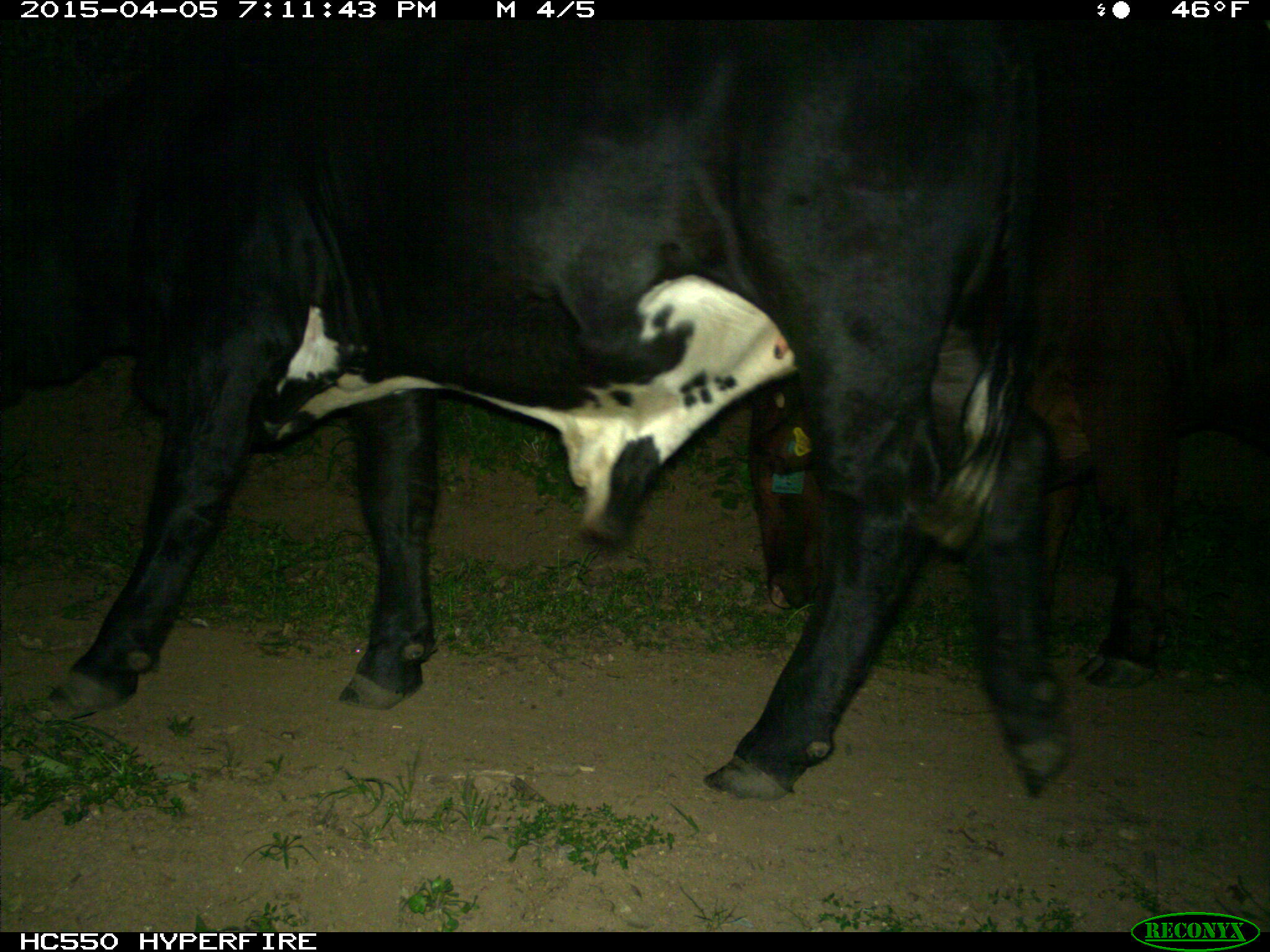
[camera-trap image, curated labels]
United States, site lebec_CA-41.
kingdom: Animalia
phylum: Chordata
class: Mammalia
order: Artiodactyla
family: Bovidae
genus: Bos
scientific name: Bos taurus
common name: domestic cow